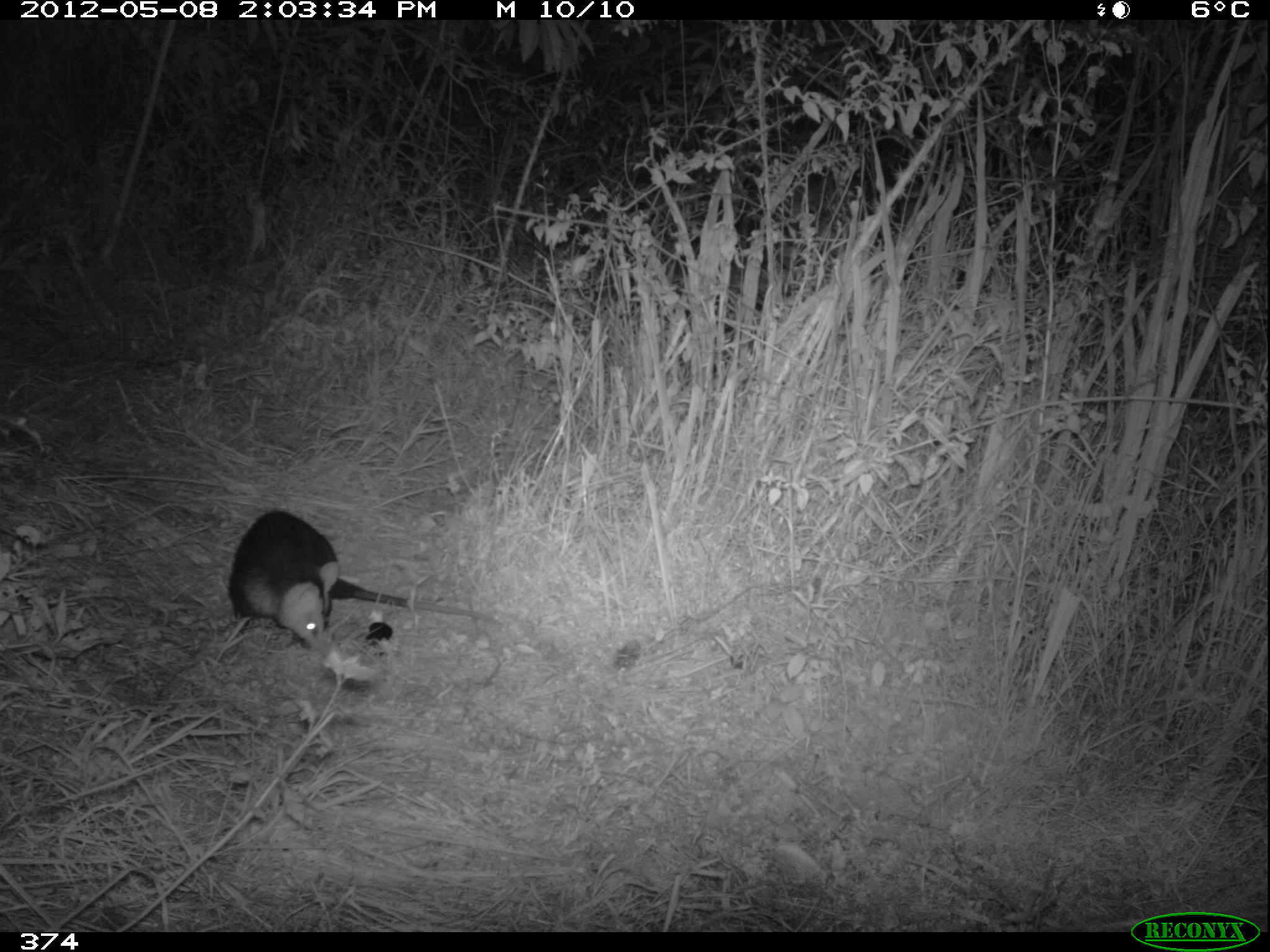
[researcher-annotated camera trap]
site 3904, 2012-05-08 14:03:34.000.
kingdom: Animalia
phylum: Chordata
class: Mammalia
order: Didelphimorphia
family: Didelphidae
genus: Didelphis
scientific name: Didelphis pernigra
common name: andean white-eared opossum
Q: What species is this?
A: Didelphis pernigra (andean white-eared opossum).